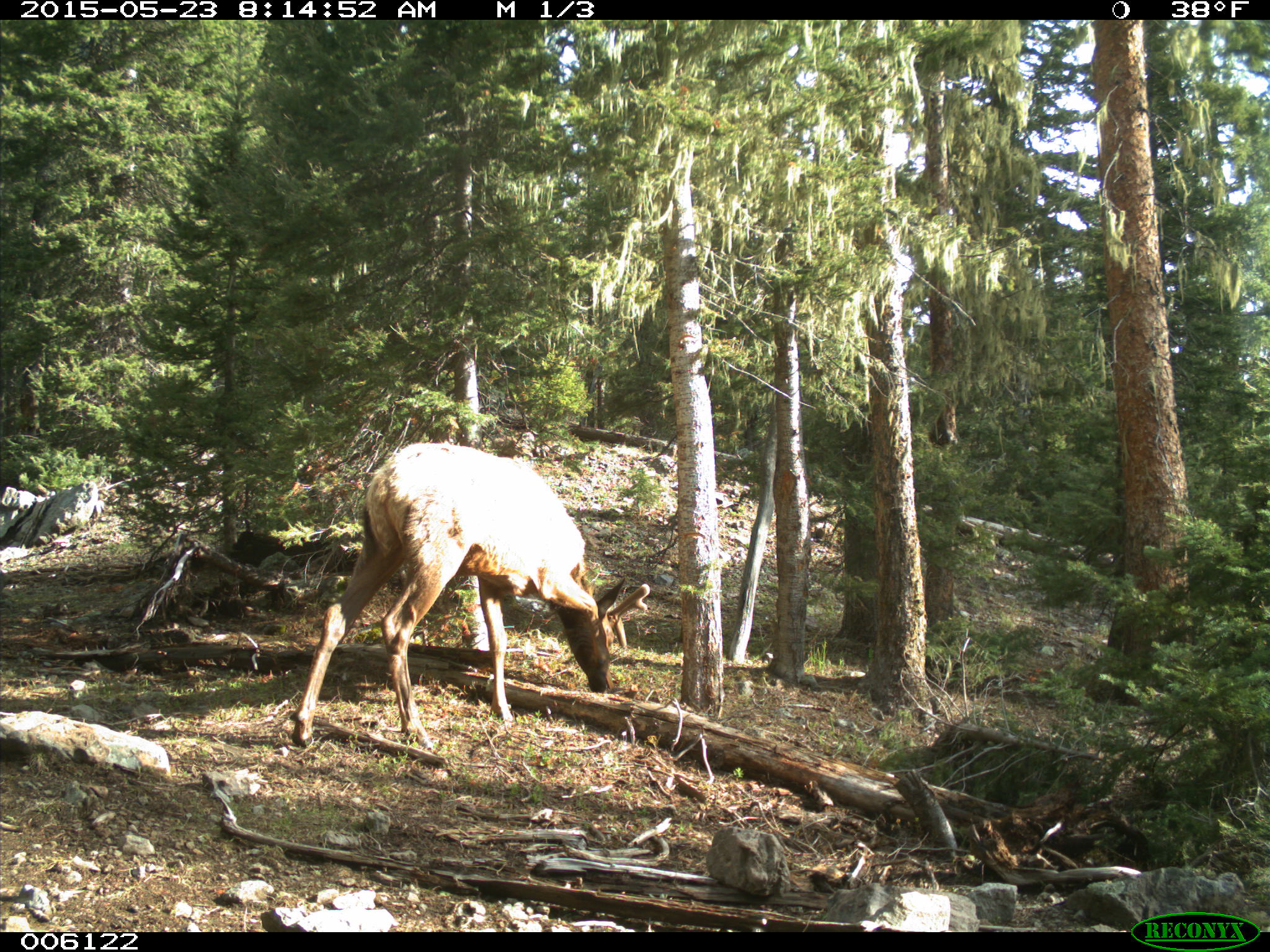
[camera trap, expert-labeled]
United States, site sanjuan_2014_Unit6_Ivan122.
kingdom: Animalia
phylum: Chordata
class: Mammalia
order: Artiodactyla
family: Cervidae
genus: Cervus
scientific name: Cervus elaphus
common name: red deer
Cervus elaphus (red deer).